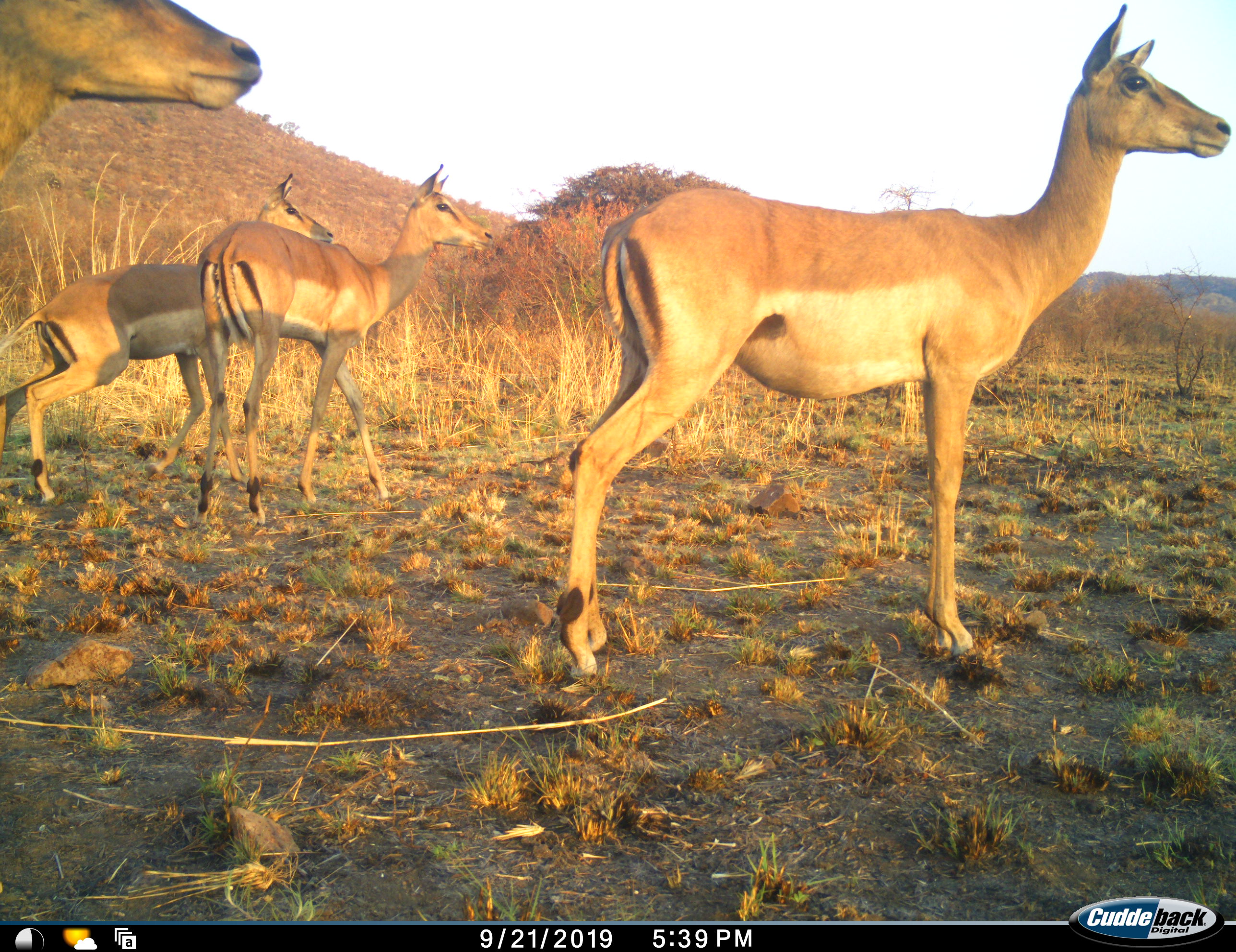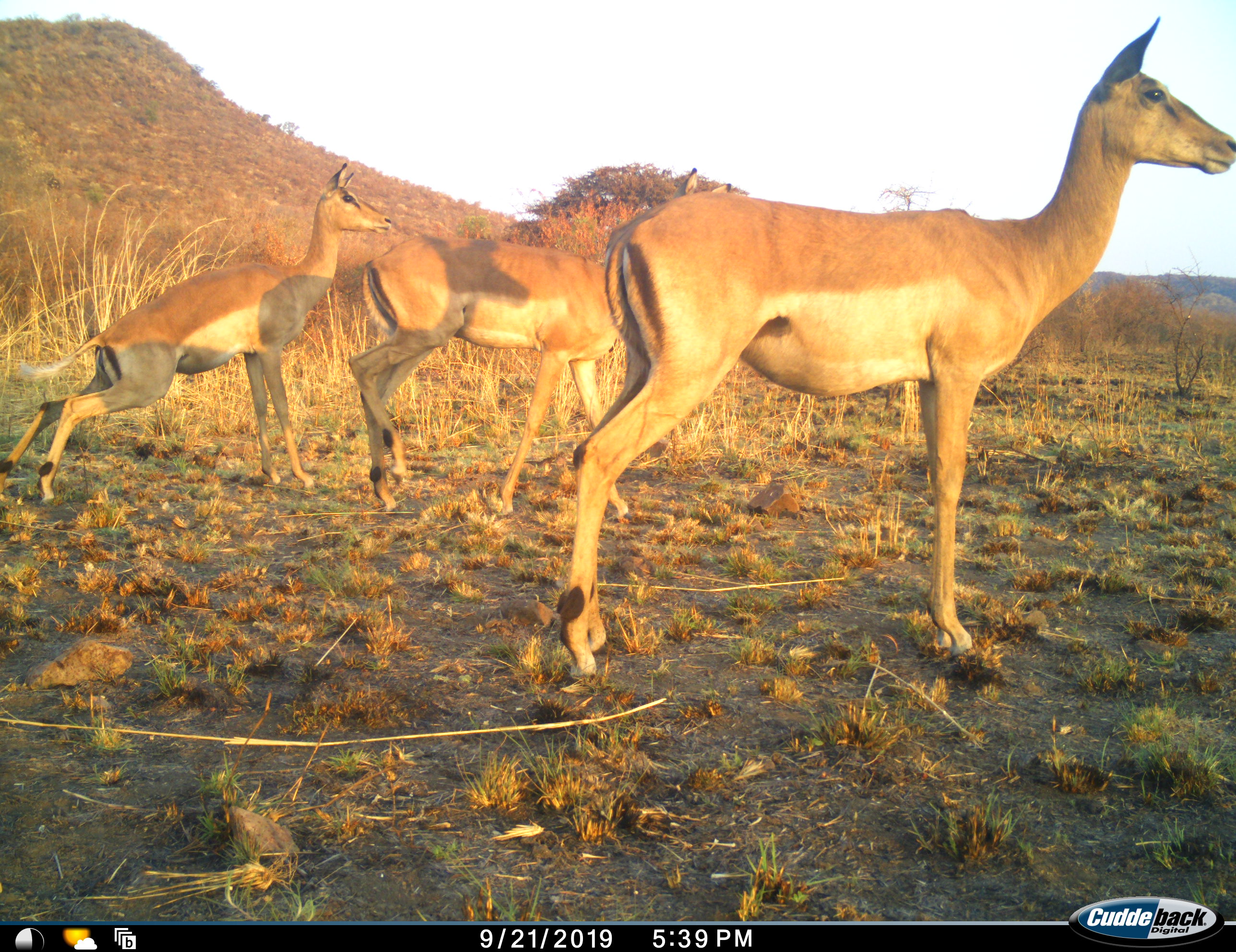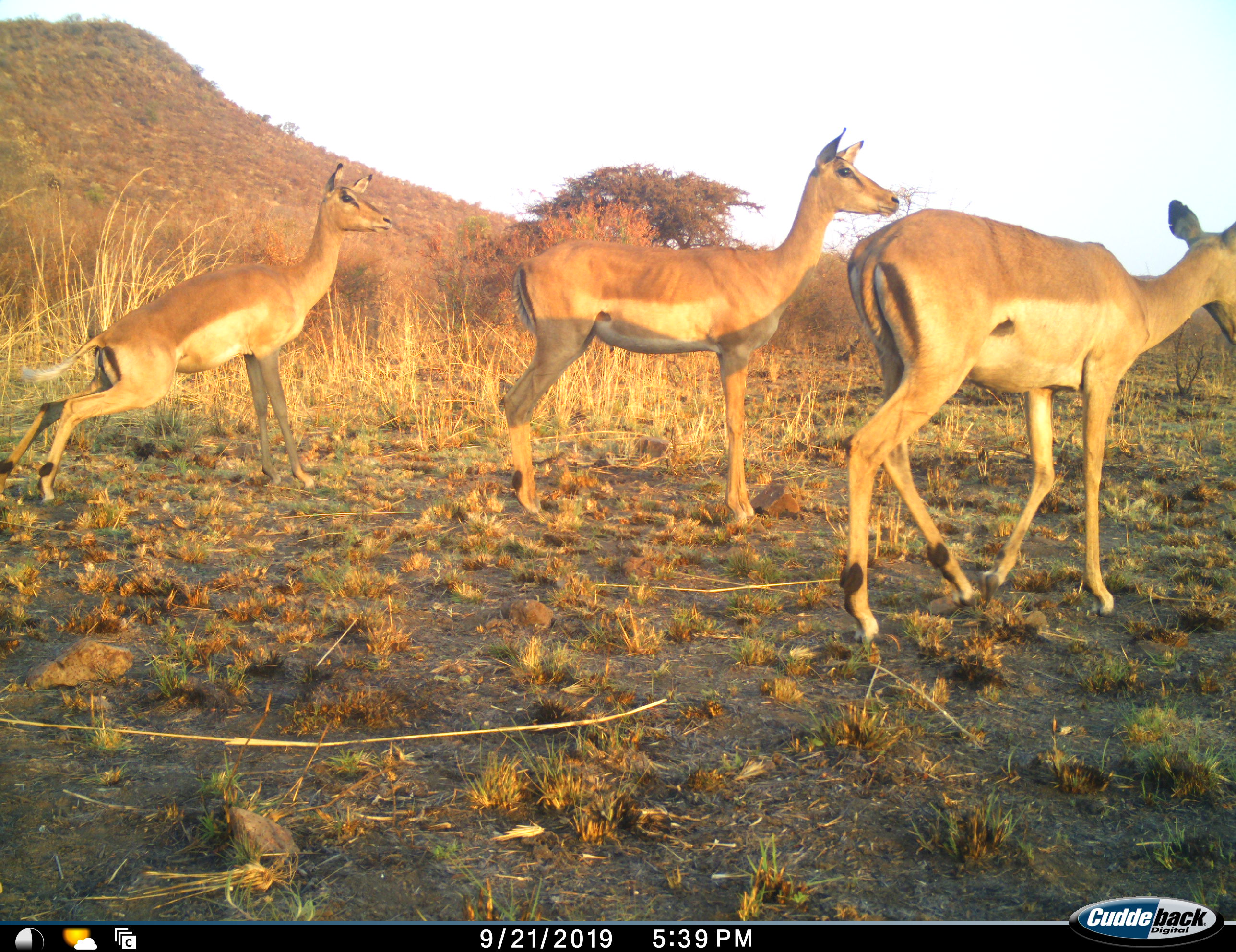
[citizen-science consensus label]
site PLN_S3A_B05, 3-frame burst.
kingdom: Animalia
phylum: Chordata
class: Mammalia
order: Artiodactyla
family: Bovidae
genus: Aepyceros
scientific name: Aepyceros melampus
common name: impala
Impala (Aepyceros melampus), count 4. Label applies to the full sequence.